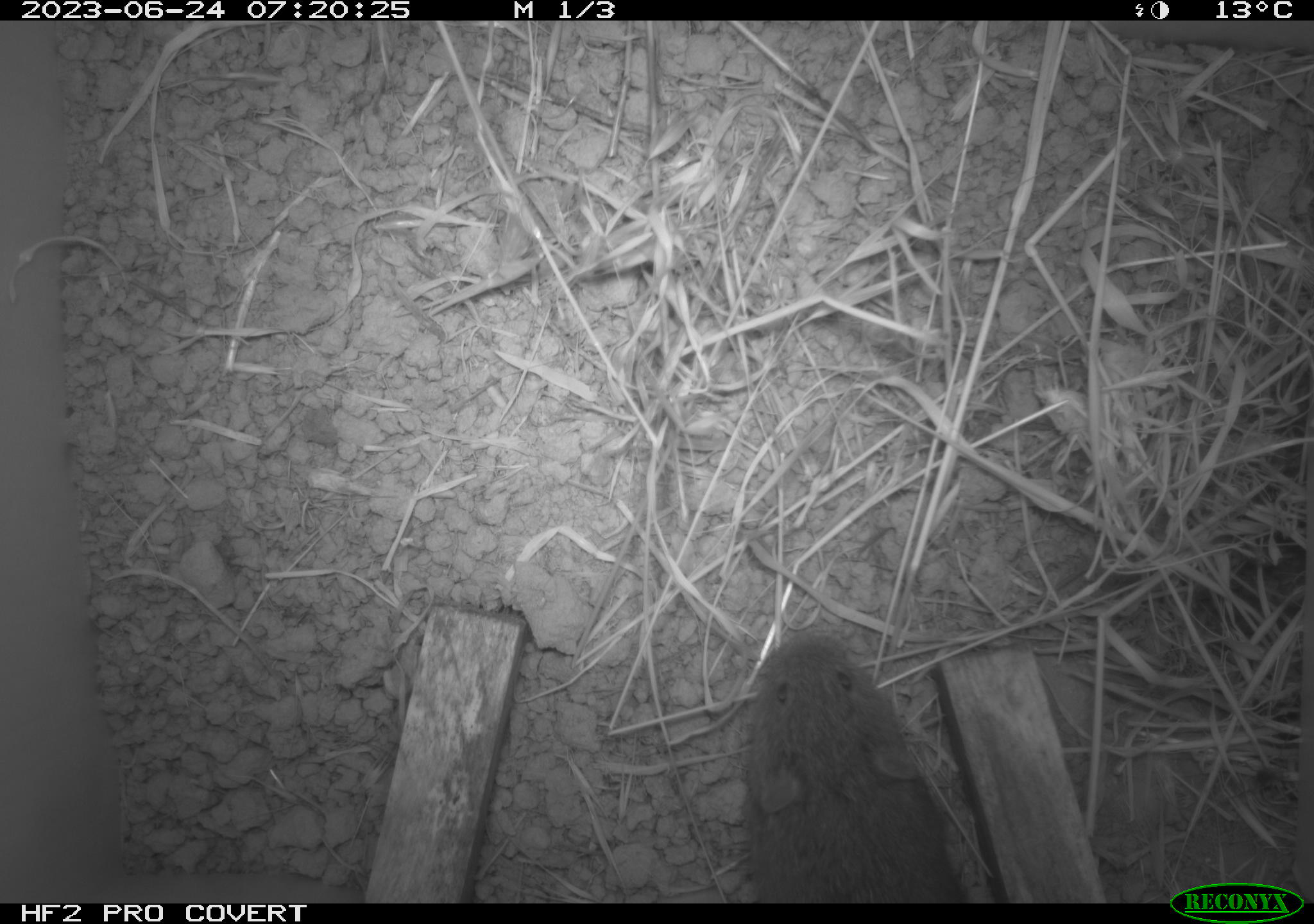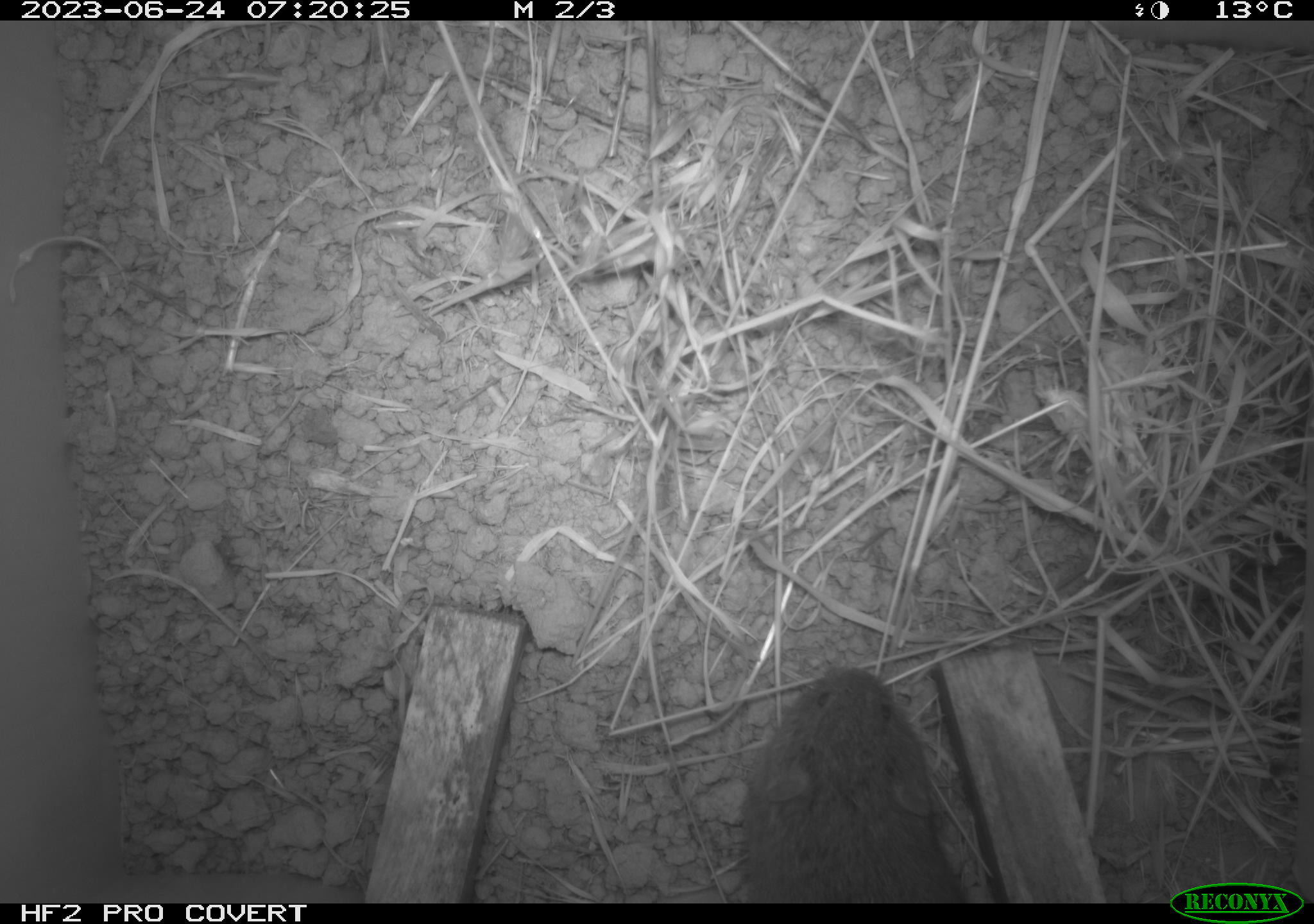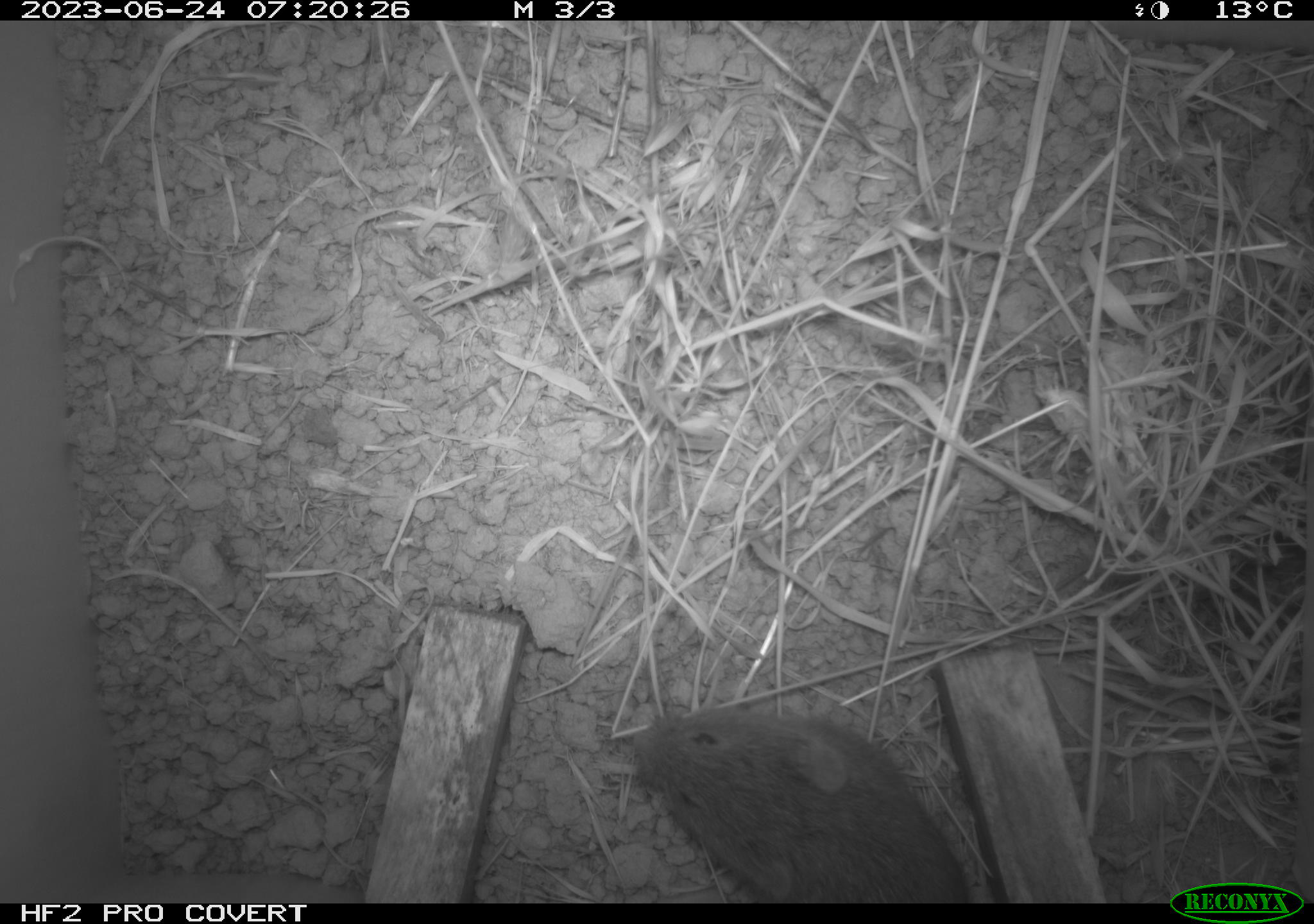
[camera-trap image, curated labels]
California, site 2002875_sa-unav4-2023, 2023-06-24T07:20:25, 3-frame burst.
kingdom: Animalia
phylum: Chordata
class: Mammalia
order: Rodentia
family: Cricetidae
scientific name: Arvicolinae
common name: voles, lemmings, and muskrats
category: arvicolinae subfamily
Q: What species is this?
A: Arvicolinae subfamily (voles, lemmings, and muskrats) (Arvicolinae).